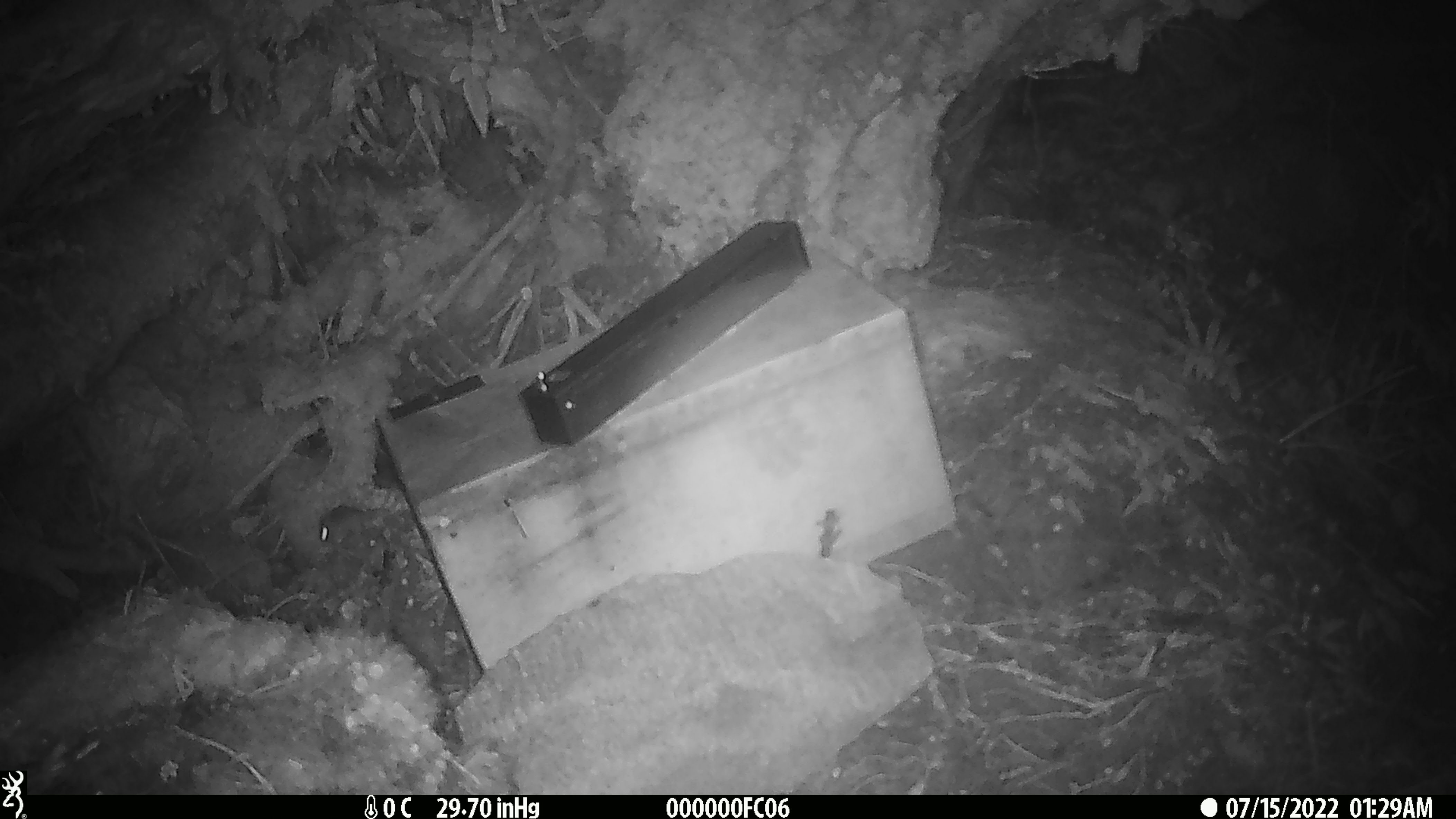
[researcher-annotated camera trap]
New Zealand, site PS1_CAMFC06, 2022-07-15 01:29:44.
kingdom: Animalia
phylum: Chordata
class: Mammalia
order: Rodentia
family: Muridae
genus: Mus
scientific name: Mus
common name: mouse